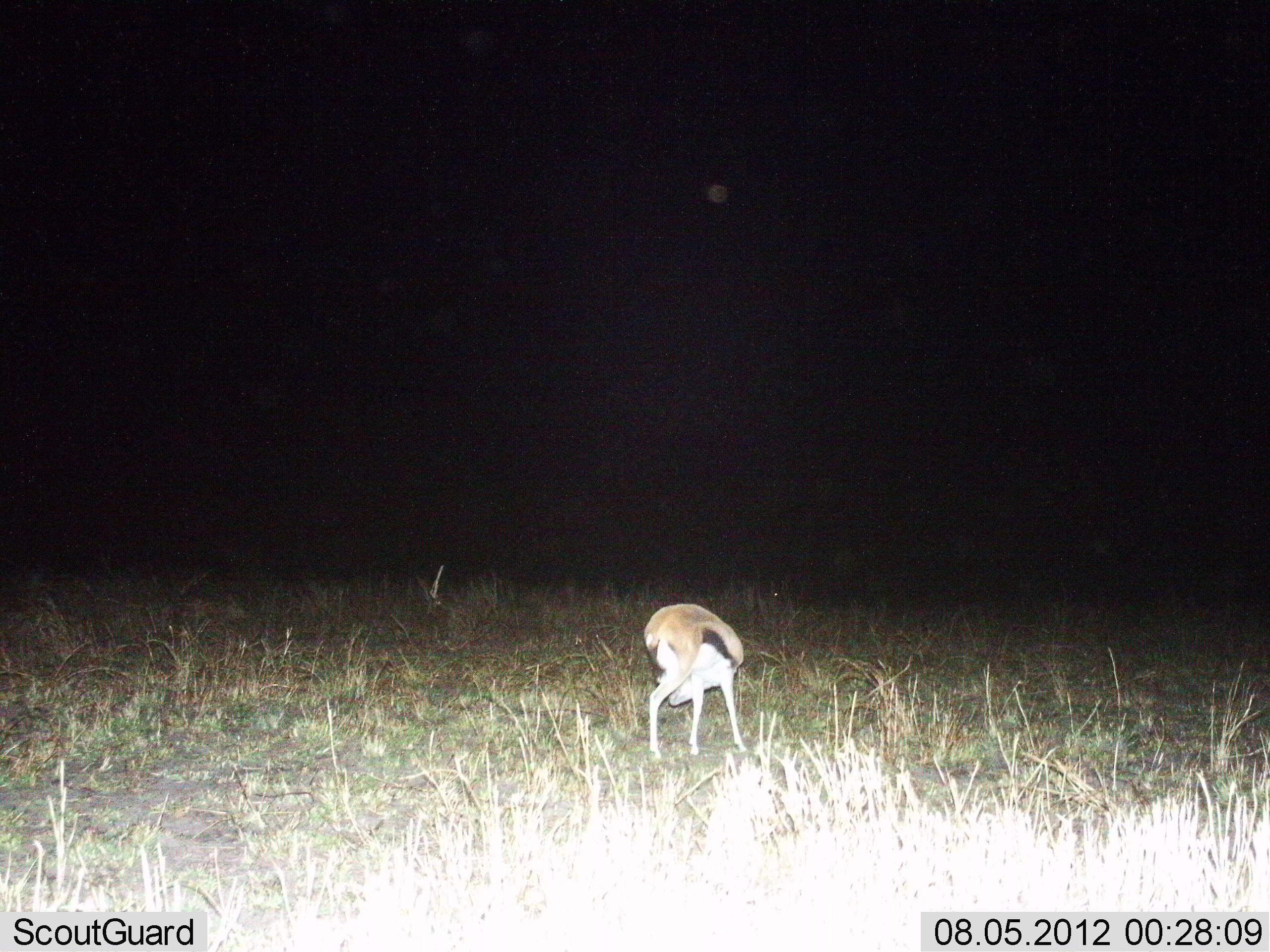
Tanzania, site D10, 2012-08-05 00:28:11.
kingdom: Animalia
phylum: Chordata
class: Mammalia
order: Artiodactyla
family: Bovidae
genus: Eudorcas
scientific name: Eudorcas thomsonii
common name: thomson's gazelle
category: gazellethomsons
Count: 1.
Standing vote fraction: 100%.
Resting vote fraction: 0%.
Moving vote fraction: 0%.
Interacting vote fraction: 0%.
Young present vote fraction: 10%.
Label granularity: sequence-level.